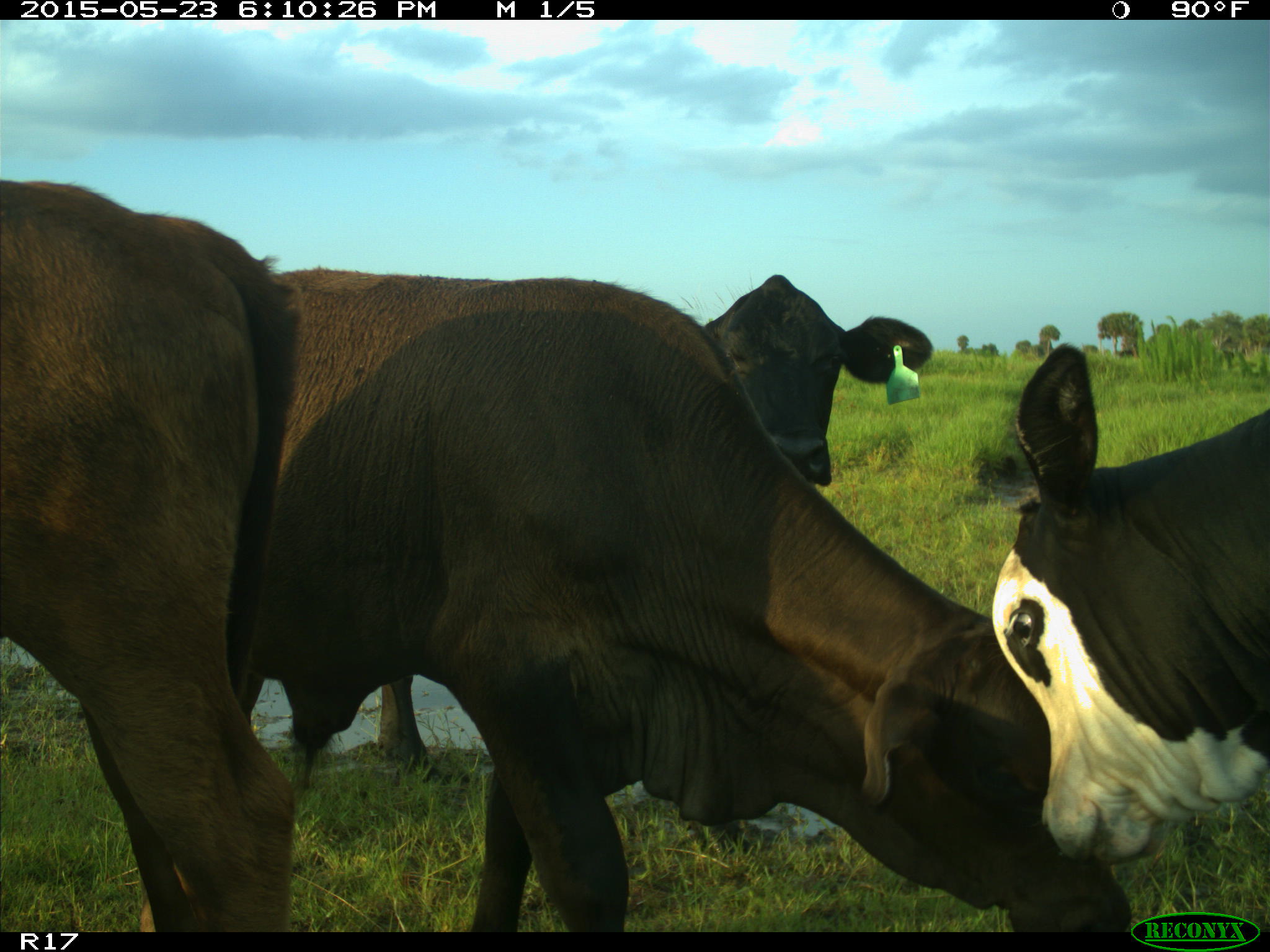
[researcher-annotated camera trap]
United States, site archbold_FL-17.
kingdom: Animalia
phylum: Chordata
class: Mammalia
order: Artiodactyla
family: Bovidae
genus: Bos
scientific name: Bos taurus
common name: domestic cow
Bos taurus (domestic cow).